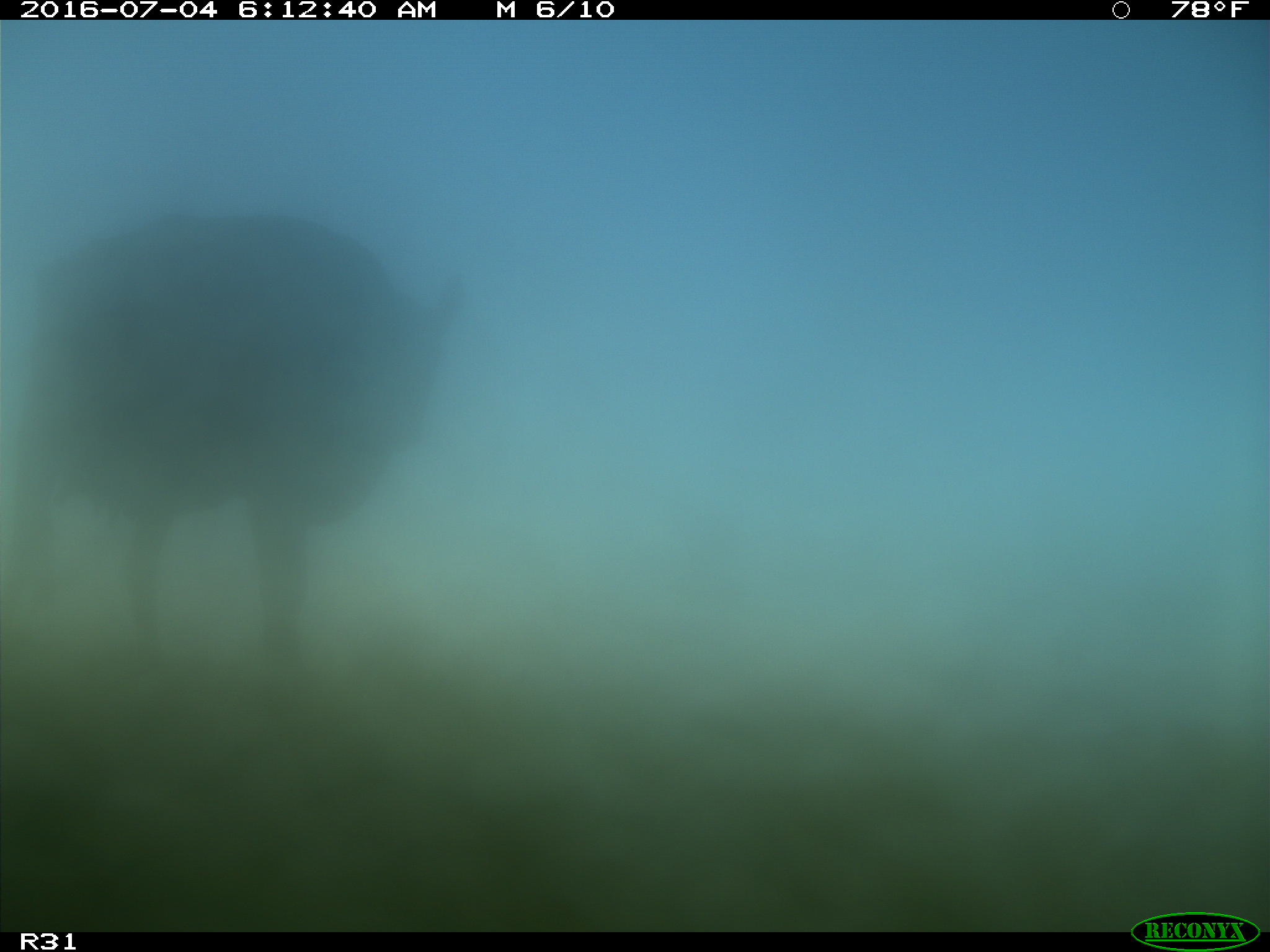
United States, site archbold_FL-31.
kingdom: Animalia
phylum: Chordata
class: Mammalia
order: Artiodactyla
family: Bovidae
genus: Bos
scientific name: Bos taurus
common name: domestic cow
Bos taurus (domestic cow).